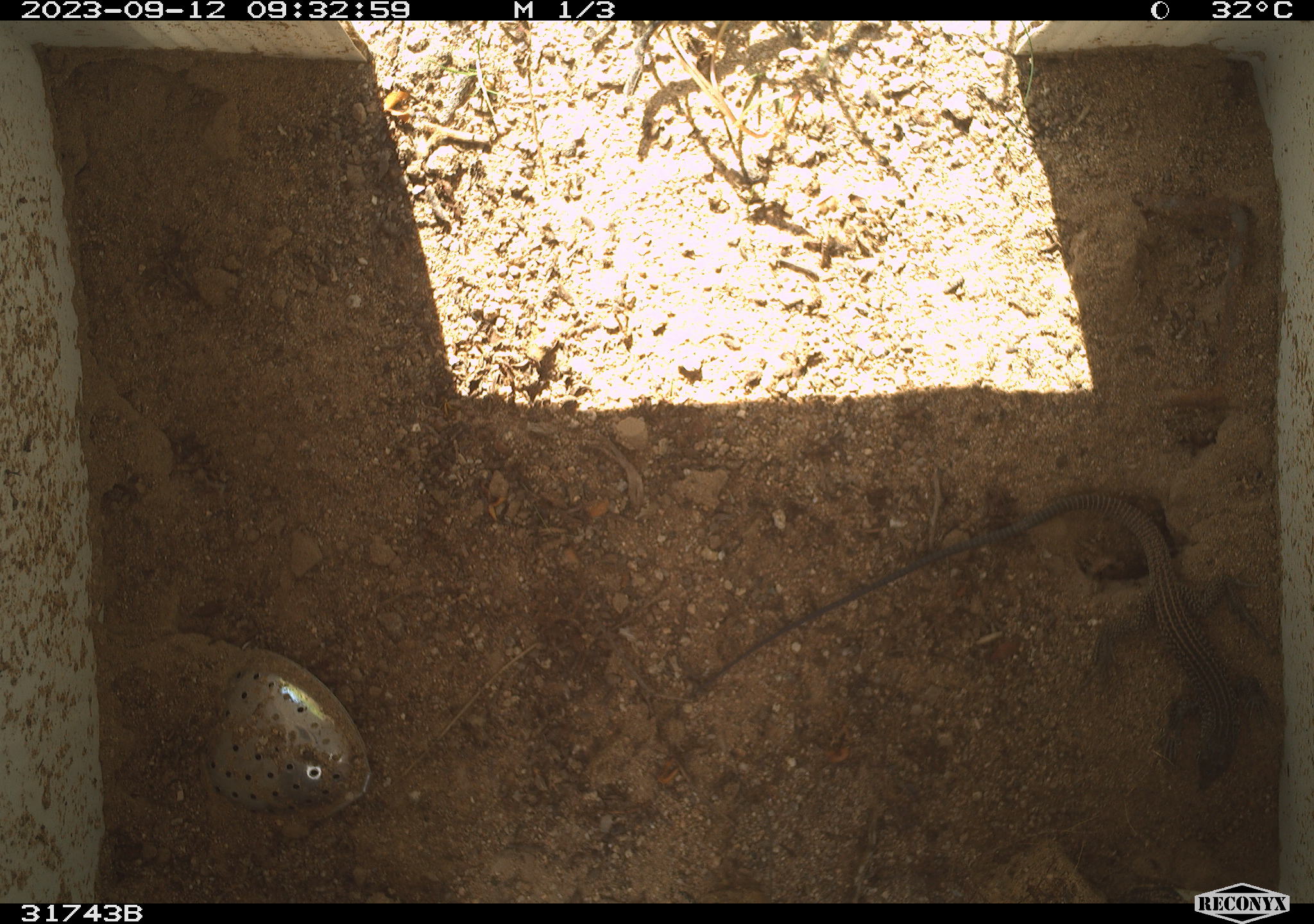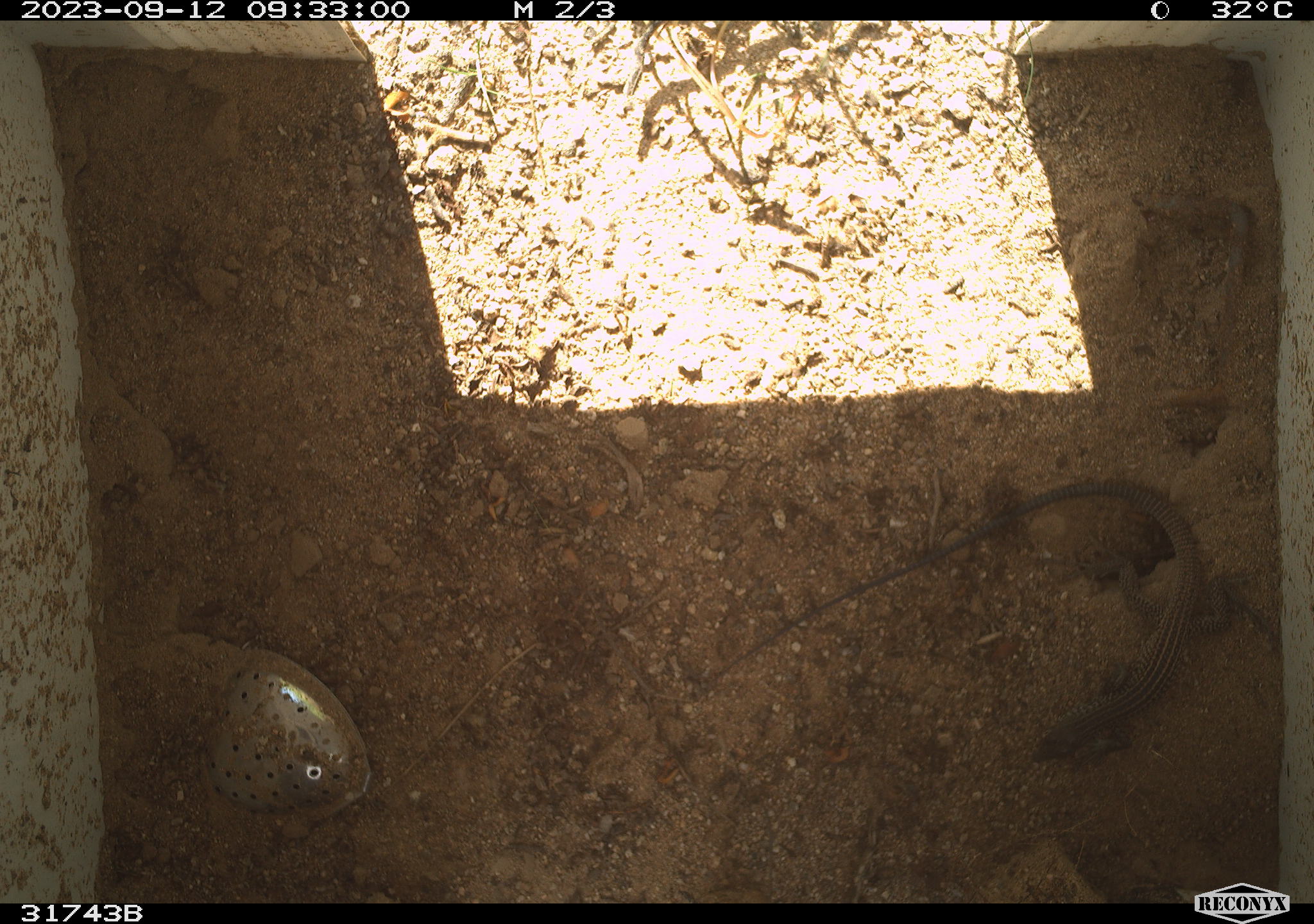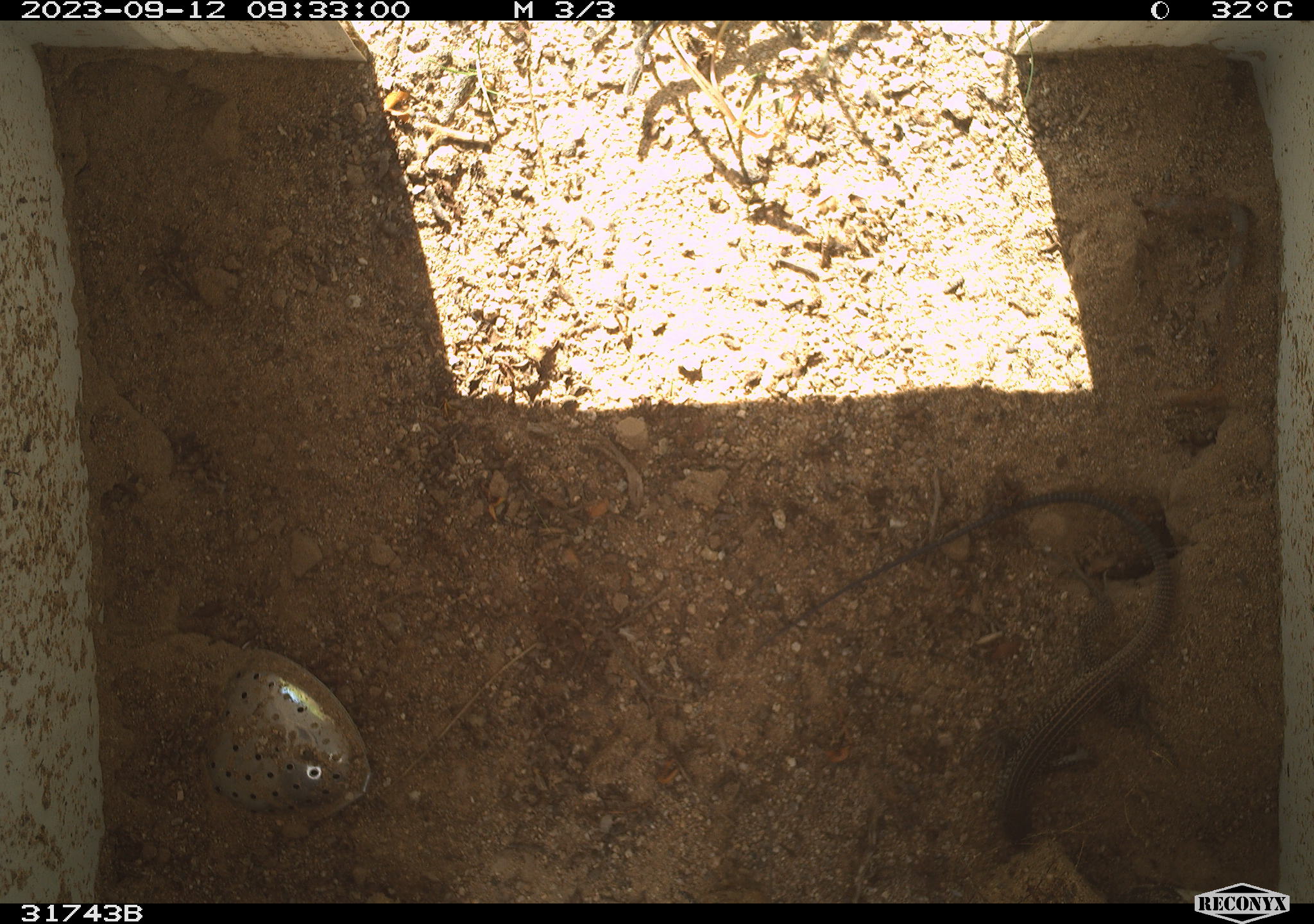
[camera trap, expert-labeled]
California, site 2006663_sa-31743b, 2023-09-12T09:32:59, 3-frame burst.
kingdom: Animalia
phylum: Chordata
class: Reptilia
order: Squamata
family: Teiidae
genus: Aspidoscelis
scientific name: Aspidoscelis tigris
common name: western whiptail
Western whiptail (Aspidoscelis tigris).